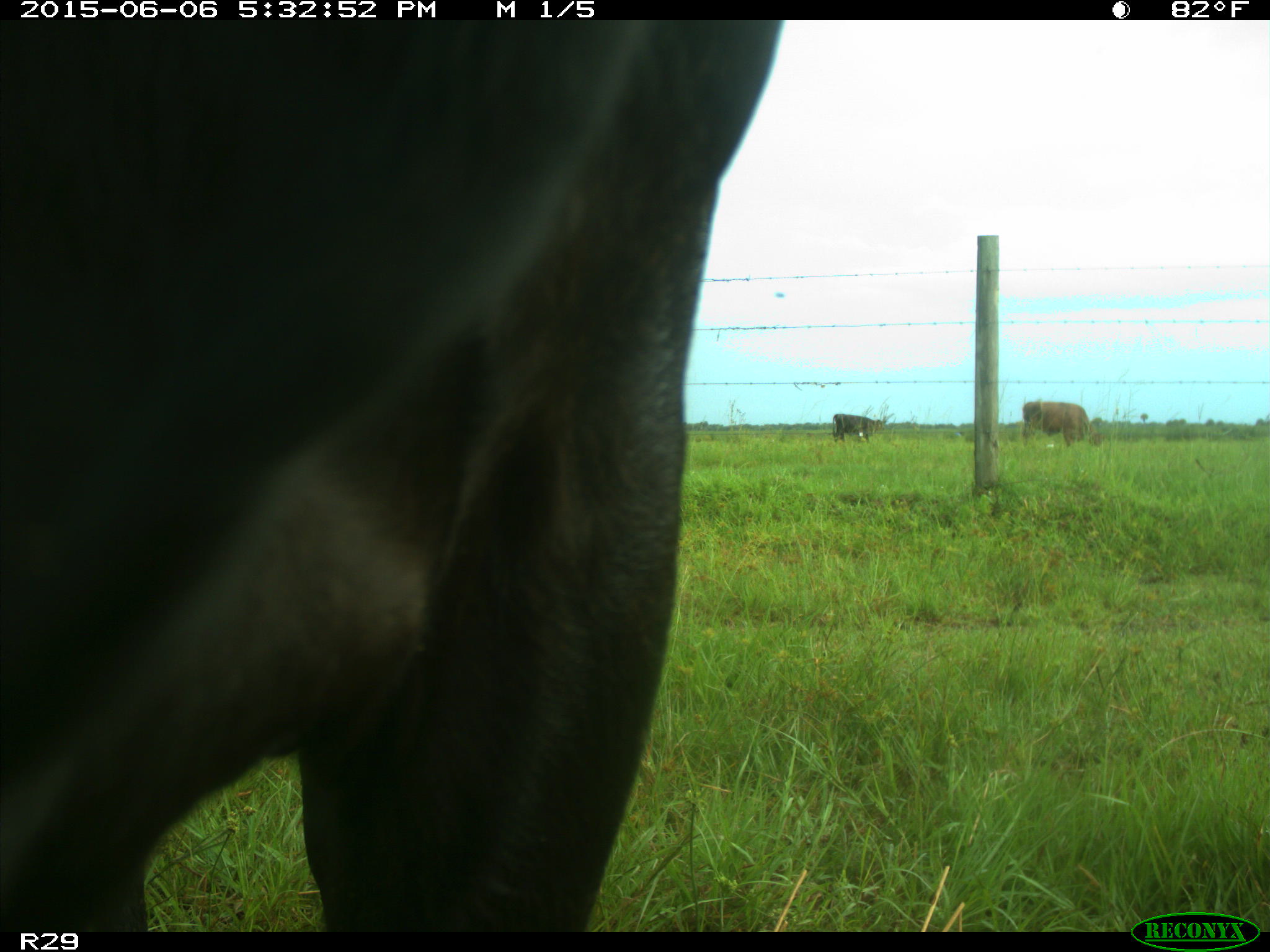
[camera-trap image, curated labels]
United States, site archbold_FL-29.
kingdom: Animalia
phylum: Chordata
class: Mammalia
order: Artiodactyla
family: Bovidae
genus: Bos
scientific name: Bos taurus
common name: domestic cow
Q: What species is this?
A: Bos taurus (domestic cow).